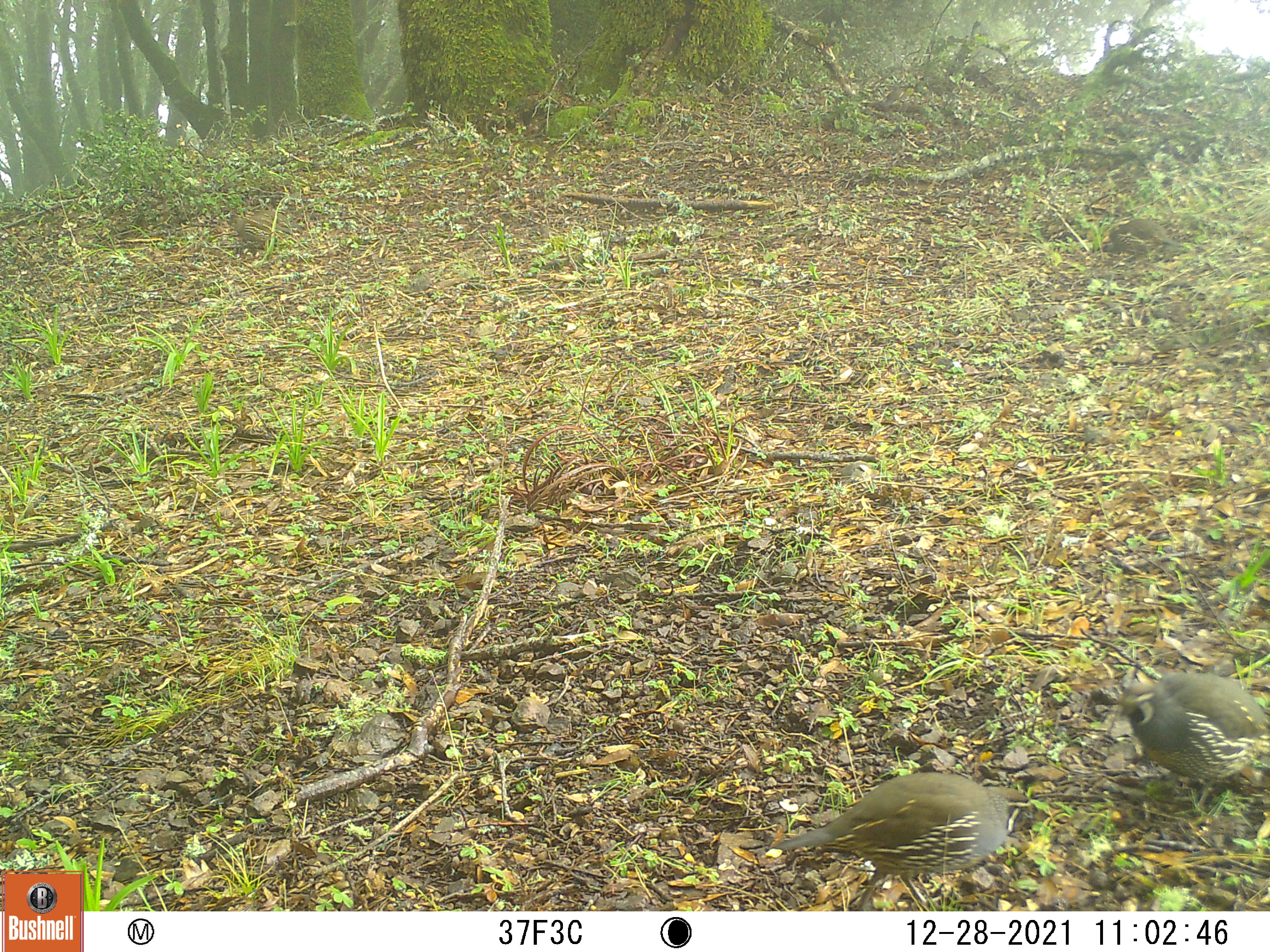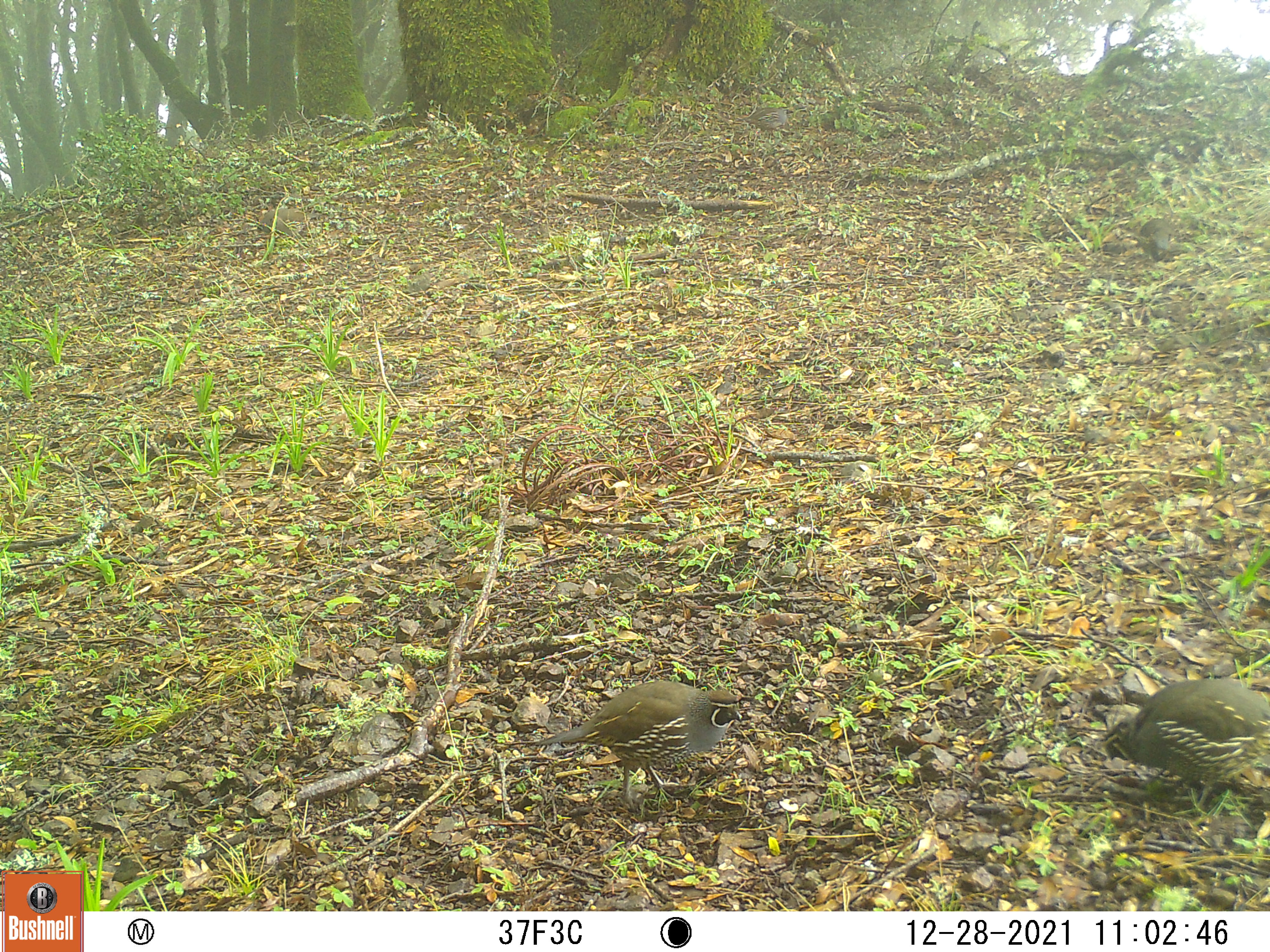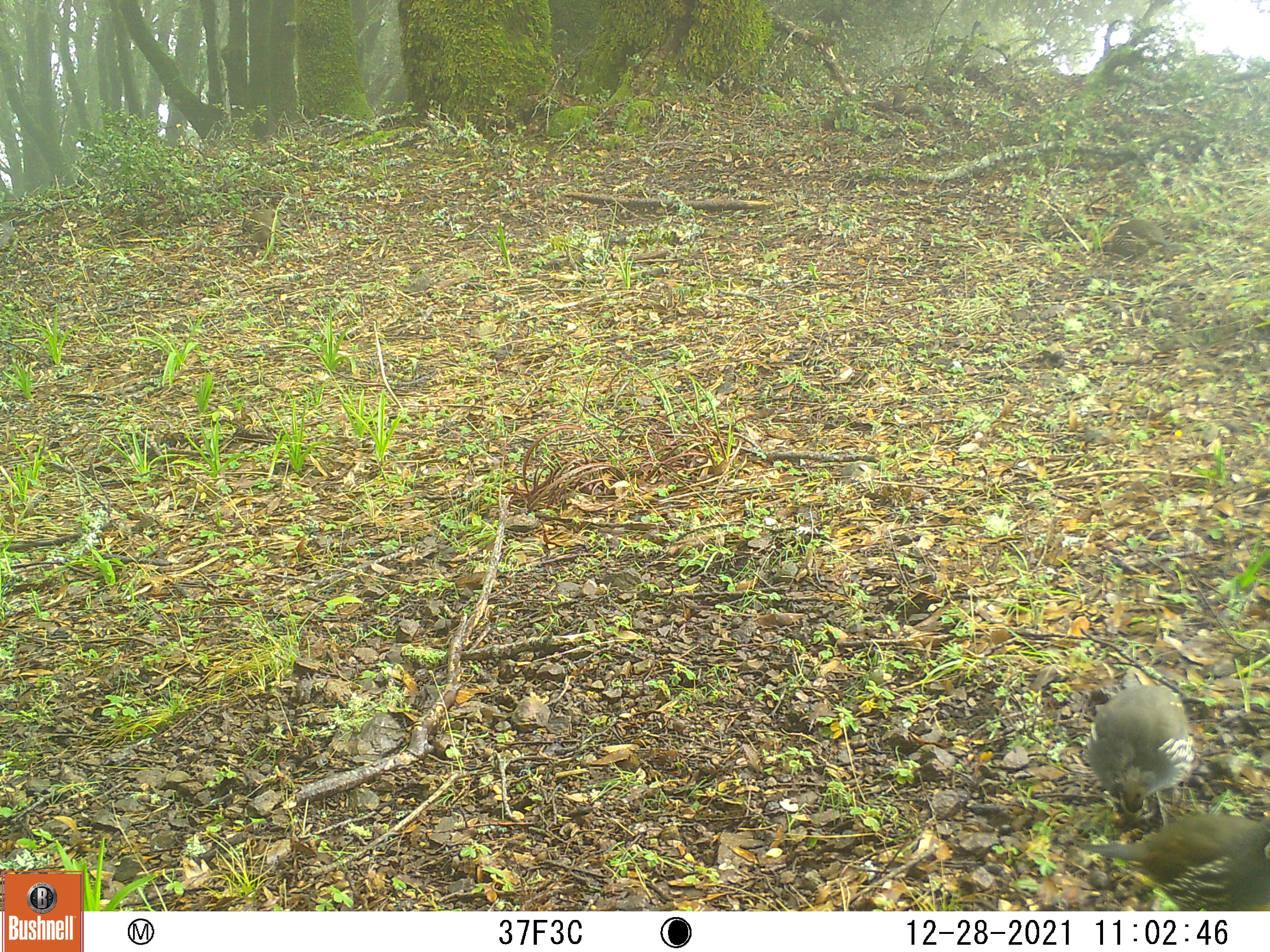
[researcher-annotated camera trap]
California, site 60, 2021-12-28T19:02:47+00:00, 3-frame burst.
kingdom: Animalia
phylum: Chordata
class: Aves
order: Galliformes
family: Odontophoridae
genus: Callipepla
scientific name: Callipepla californica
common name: california quail